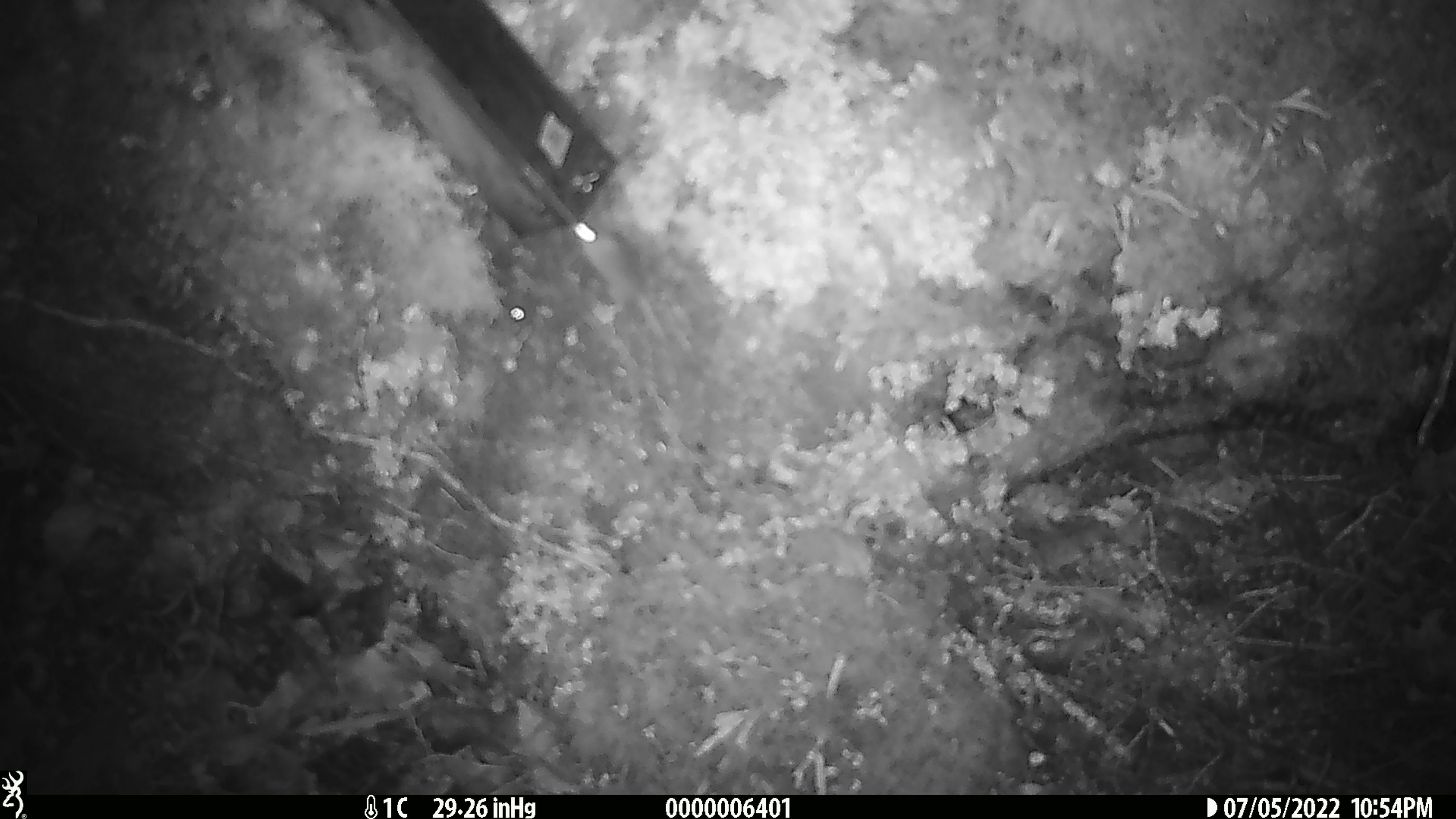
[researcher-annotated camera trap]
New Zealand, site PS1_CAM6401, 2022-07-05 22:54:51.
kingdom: Animalia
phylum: Chordata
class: Mammalia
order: Rodentia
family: Muridae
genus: Mus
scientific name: Mus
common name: mouse